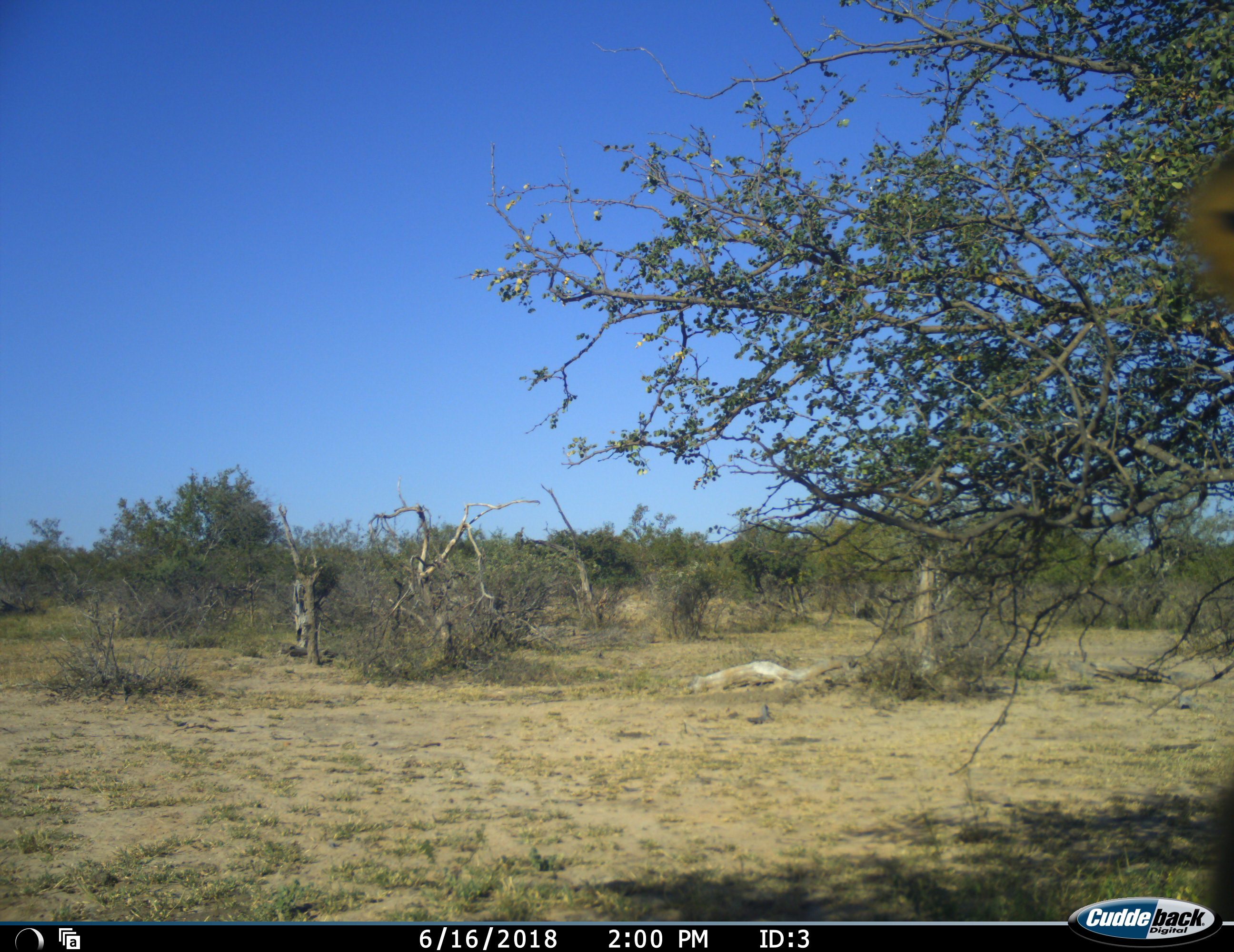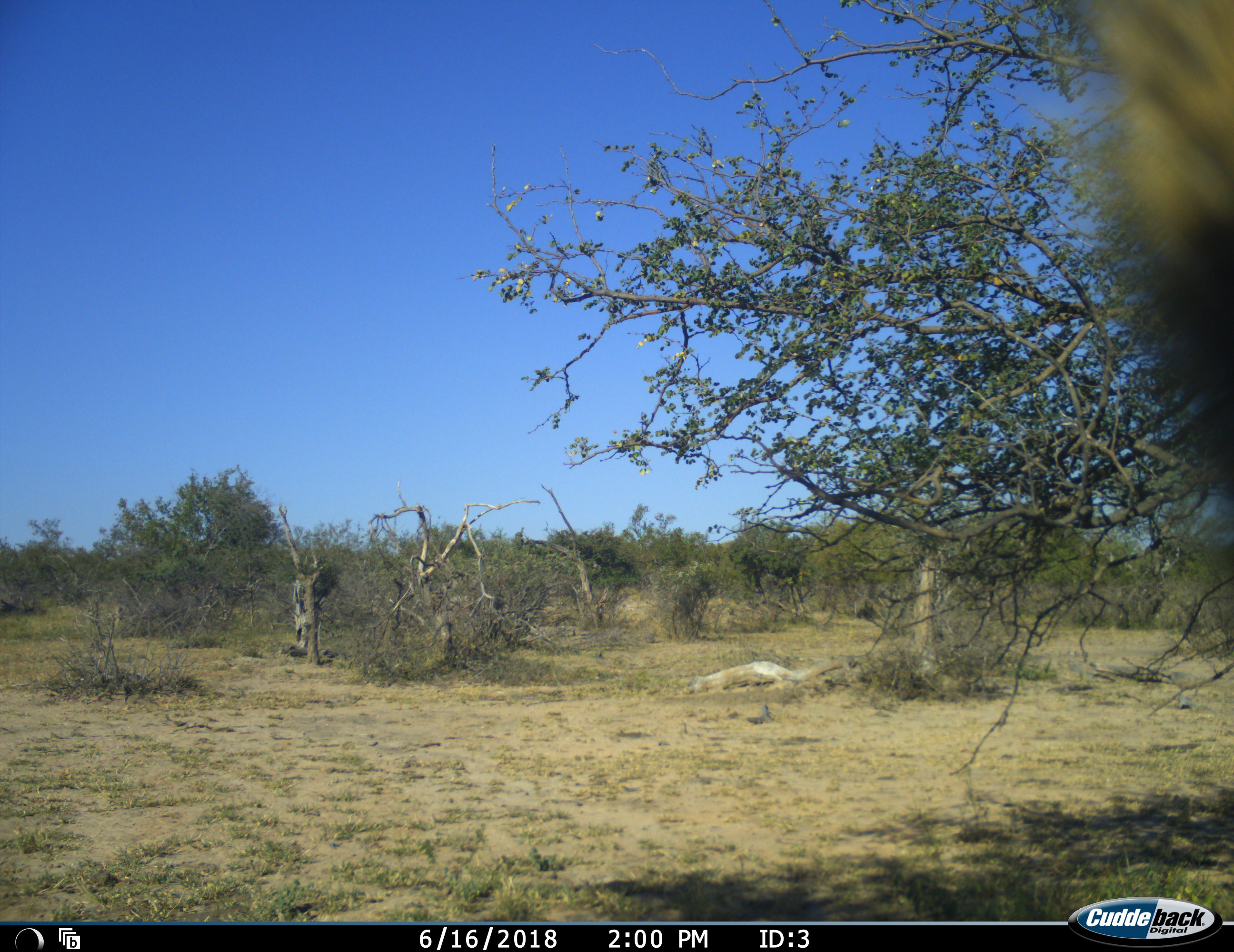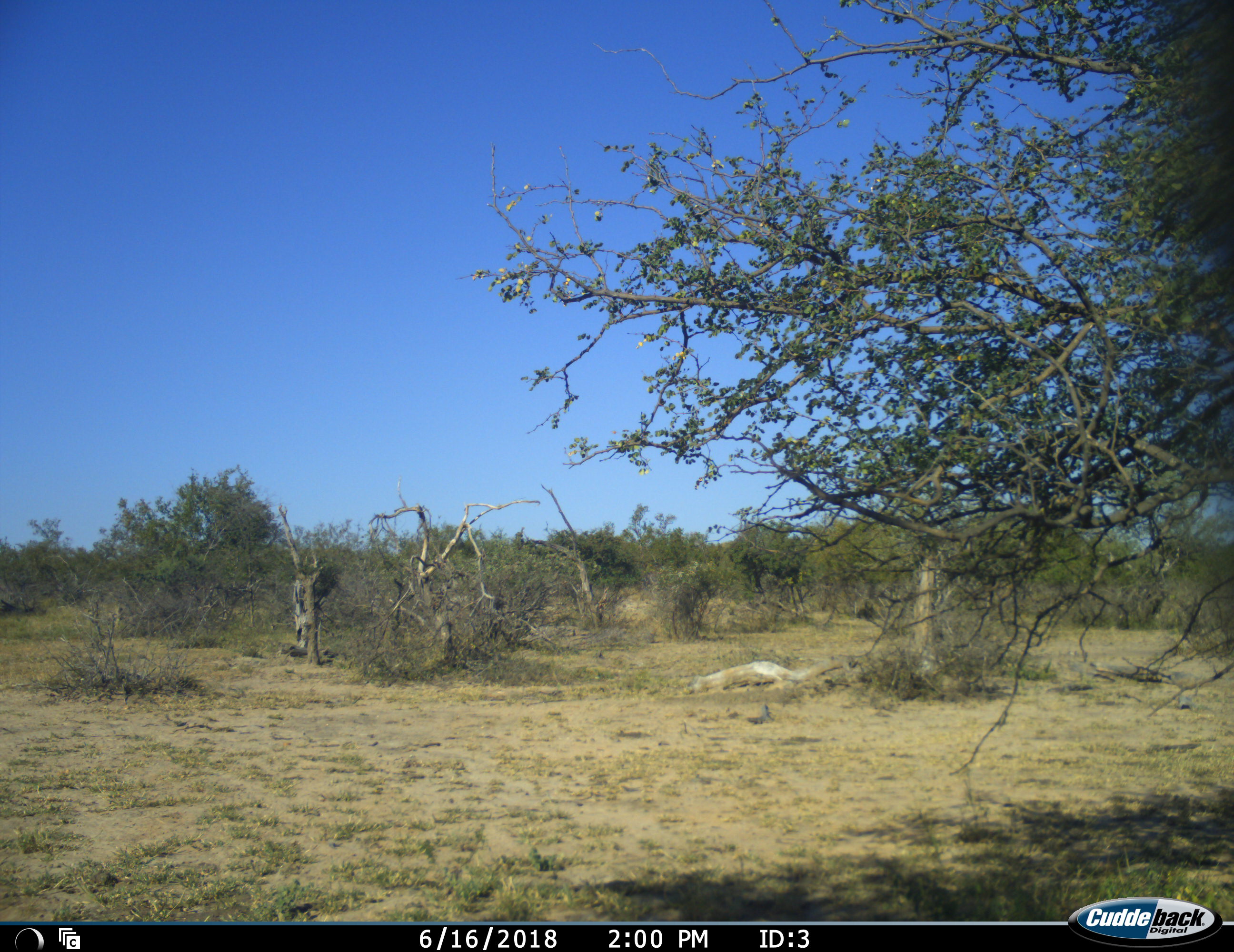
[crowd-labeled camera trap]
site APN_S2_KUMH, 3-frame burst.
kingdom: Animalia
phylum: Chordata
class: Mammalia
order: Artiodactyla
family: Bovidae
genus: Aepyceros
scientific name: Aepyceros melampus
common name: impala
Impala (Aepyceros melampus), count 1. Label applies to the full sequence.